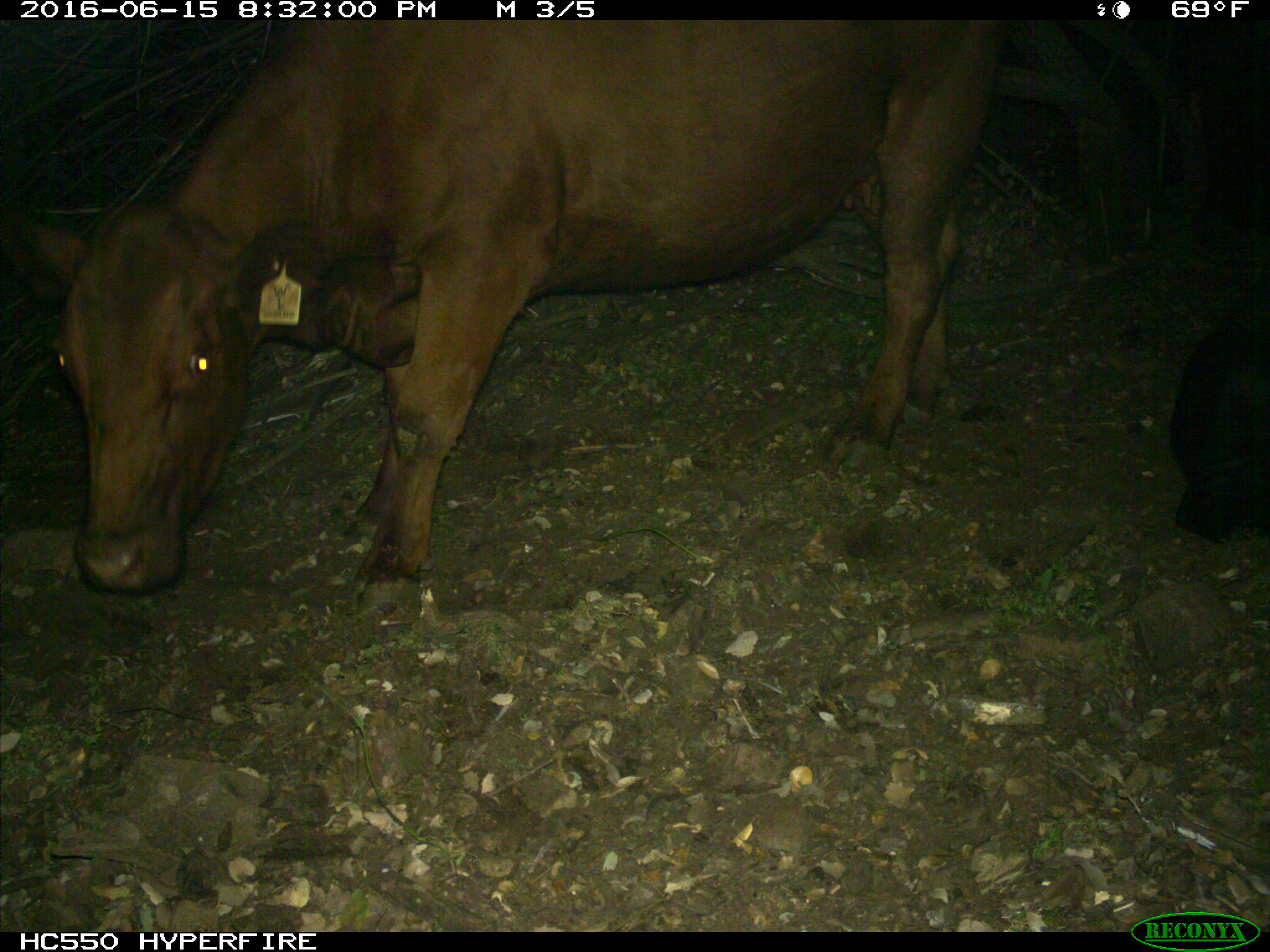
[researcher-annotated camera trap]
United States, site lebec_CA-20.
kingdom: Animalia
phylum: Chordata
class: Mammalia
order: Artiodactyla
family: Bovidae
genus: Bos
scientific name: Bos taurus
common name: domestic cow